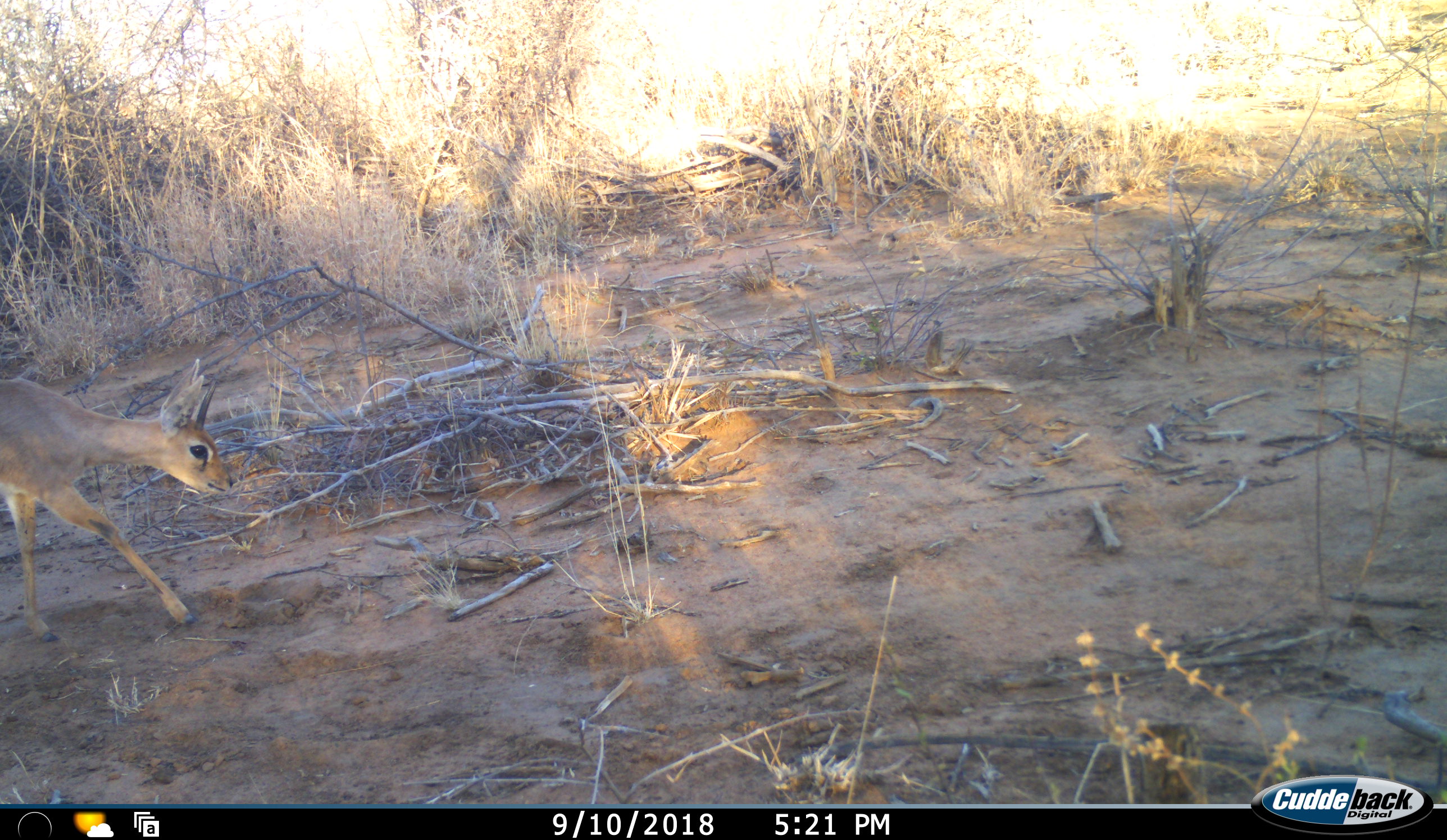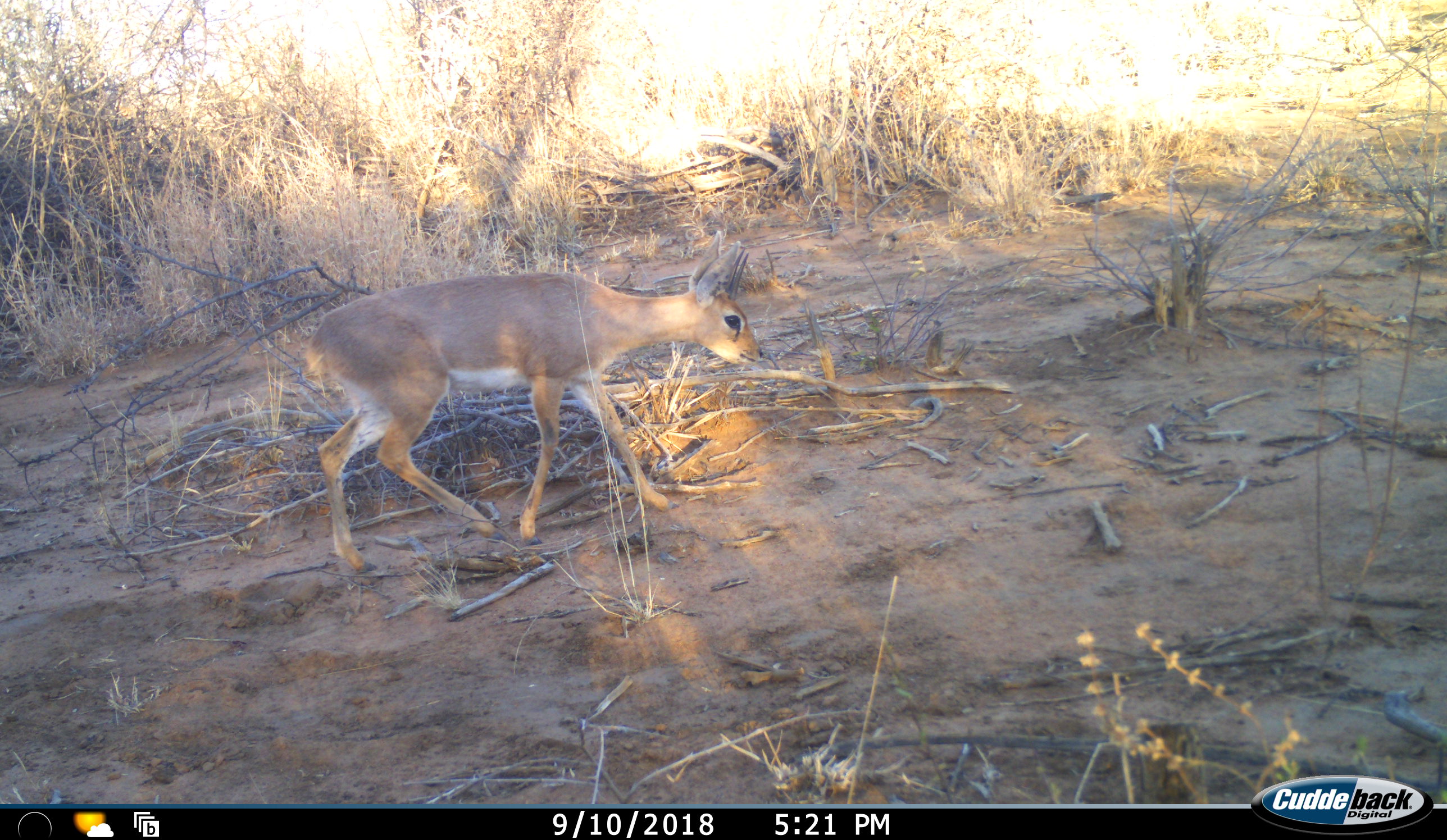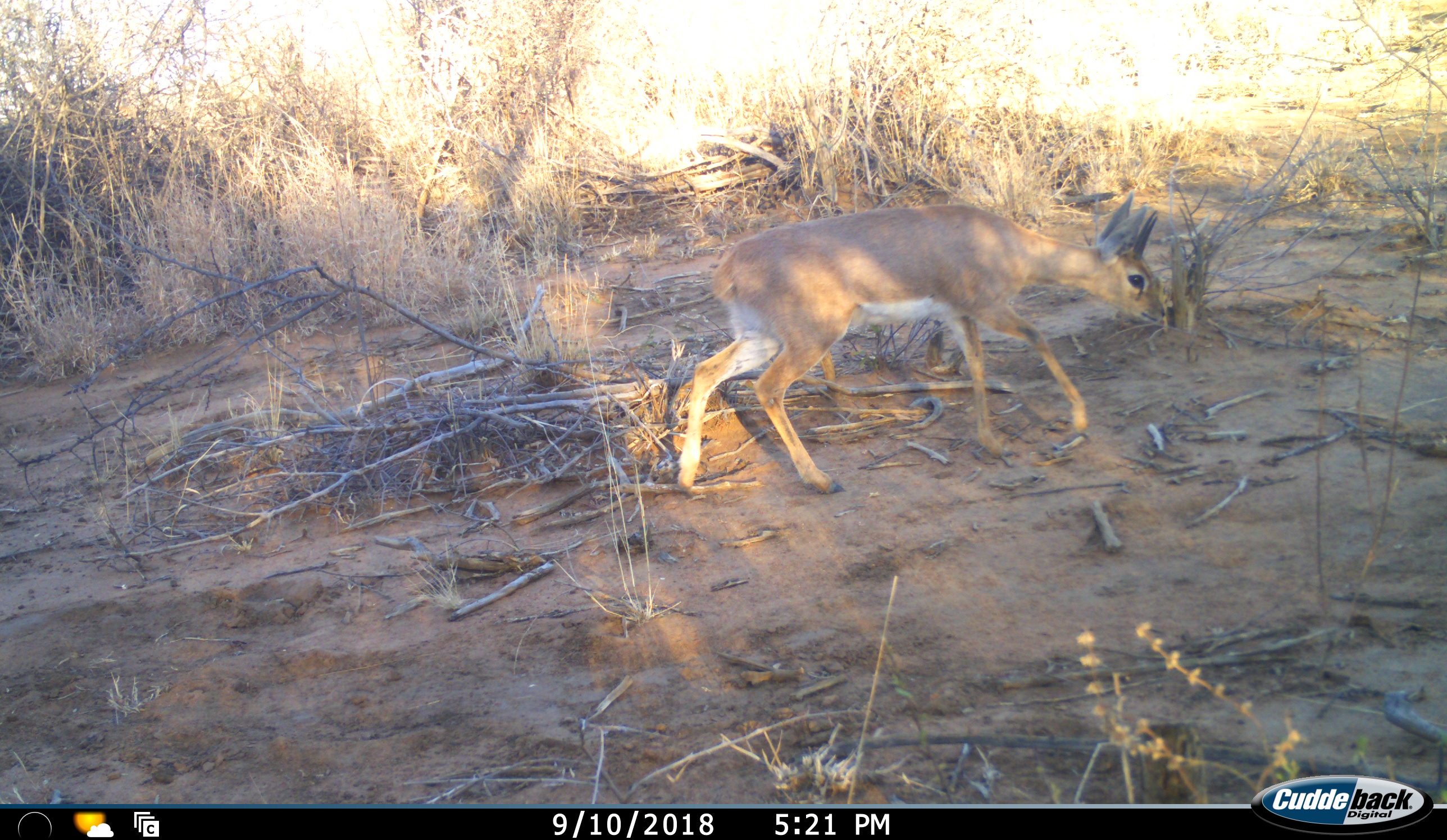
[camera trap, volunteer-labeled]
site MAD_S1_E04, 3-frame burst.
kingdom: Animalia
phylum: Chordata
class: Mammalia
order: Artiodactyla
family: Bovidae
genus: Raphicerus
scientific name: Raphicerus campestris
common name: steenbok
Steenbok (Raphicerus campestris), count 1. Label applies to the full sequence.